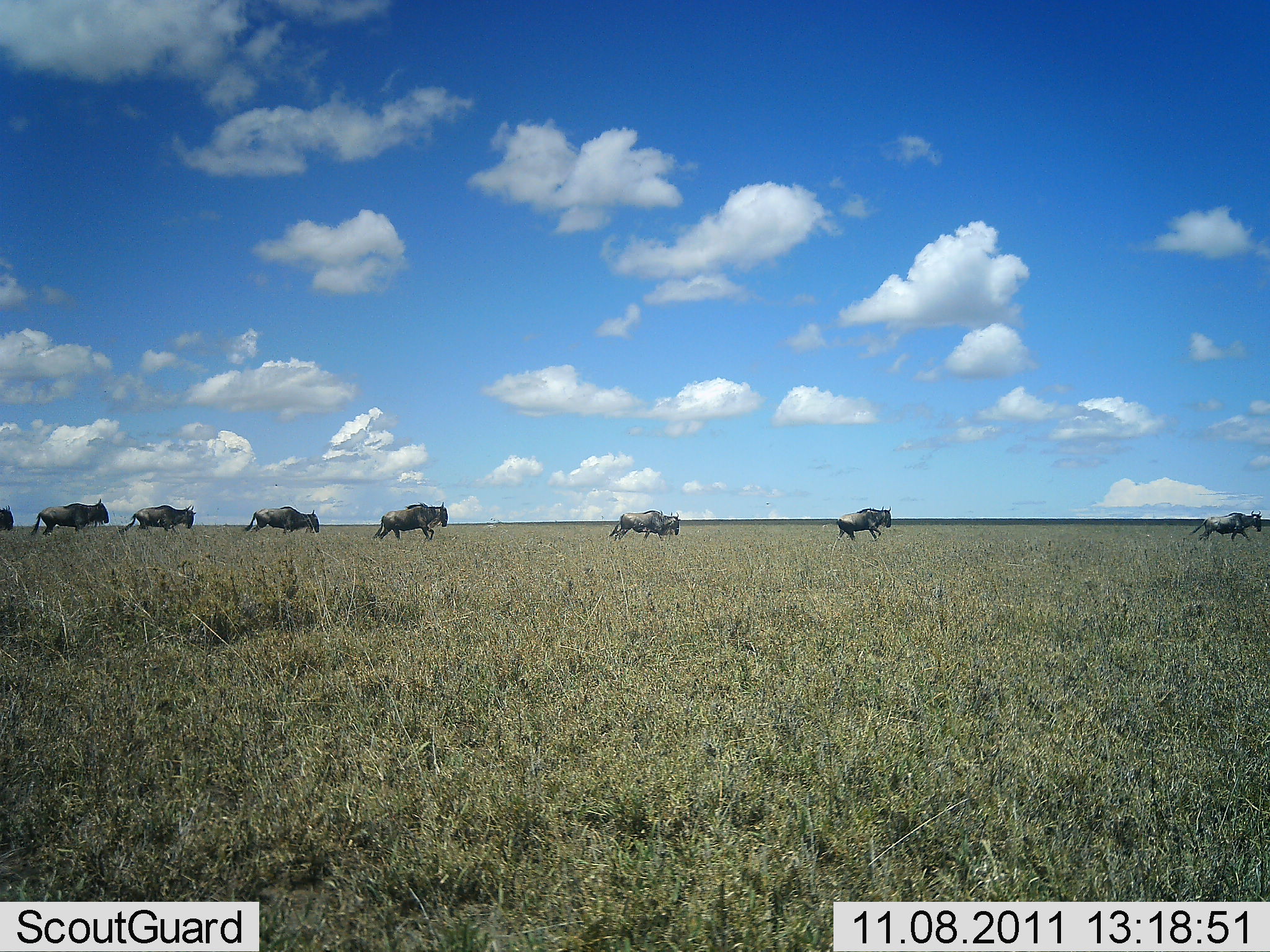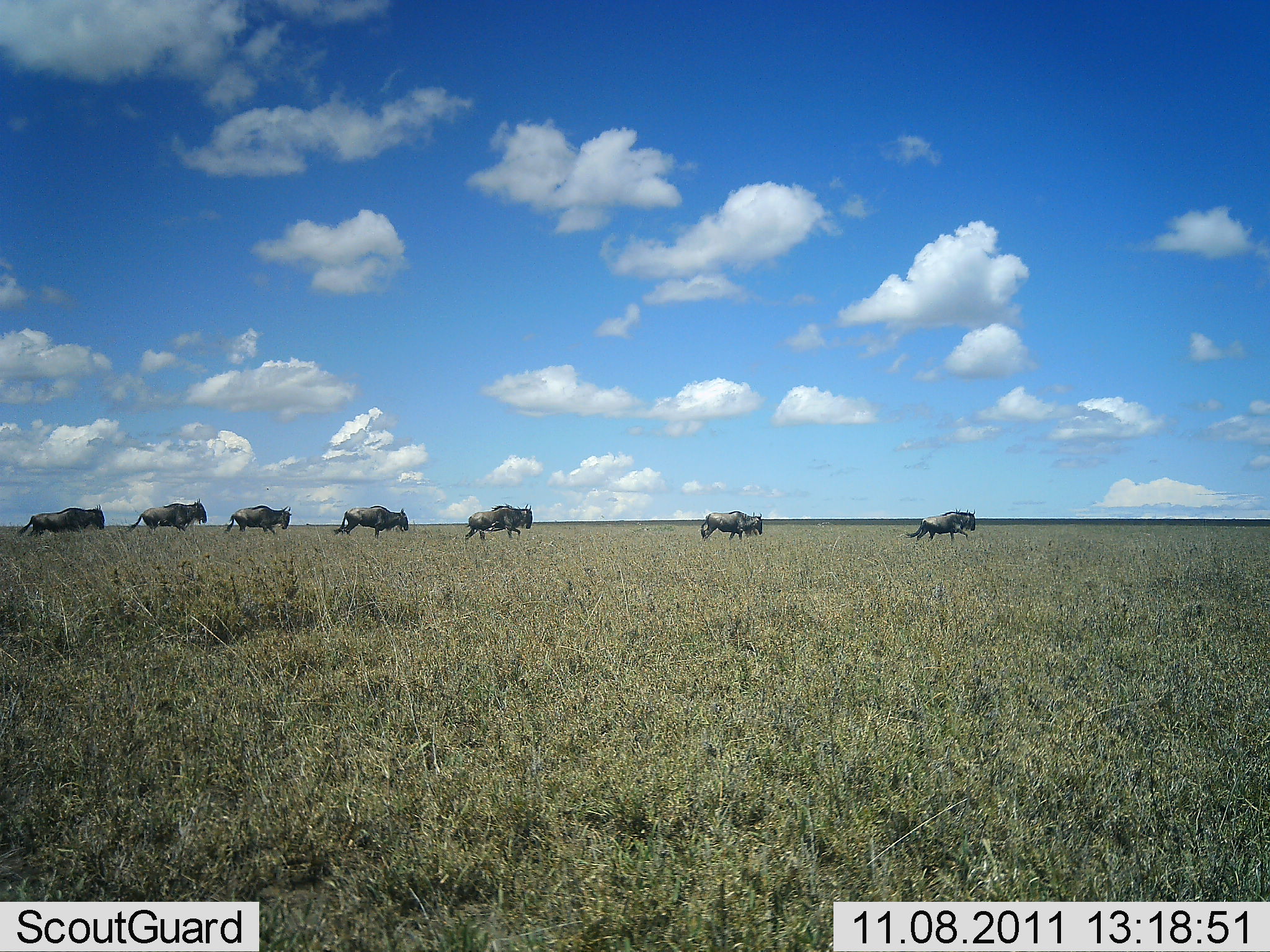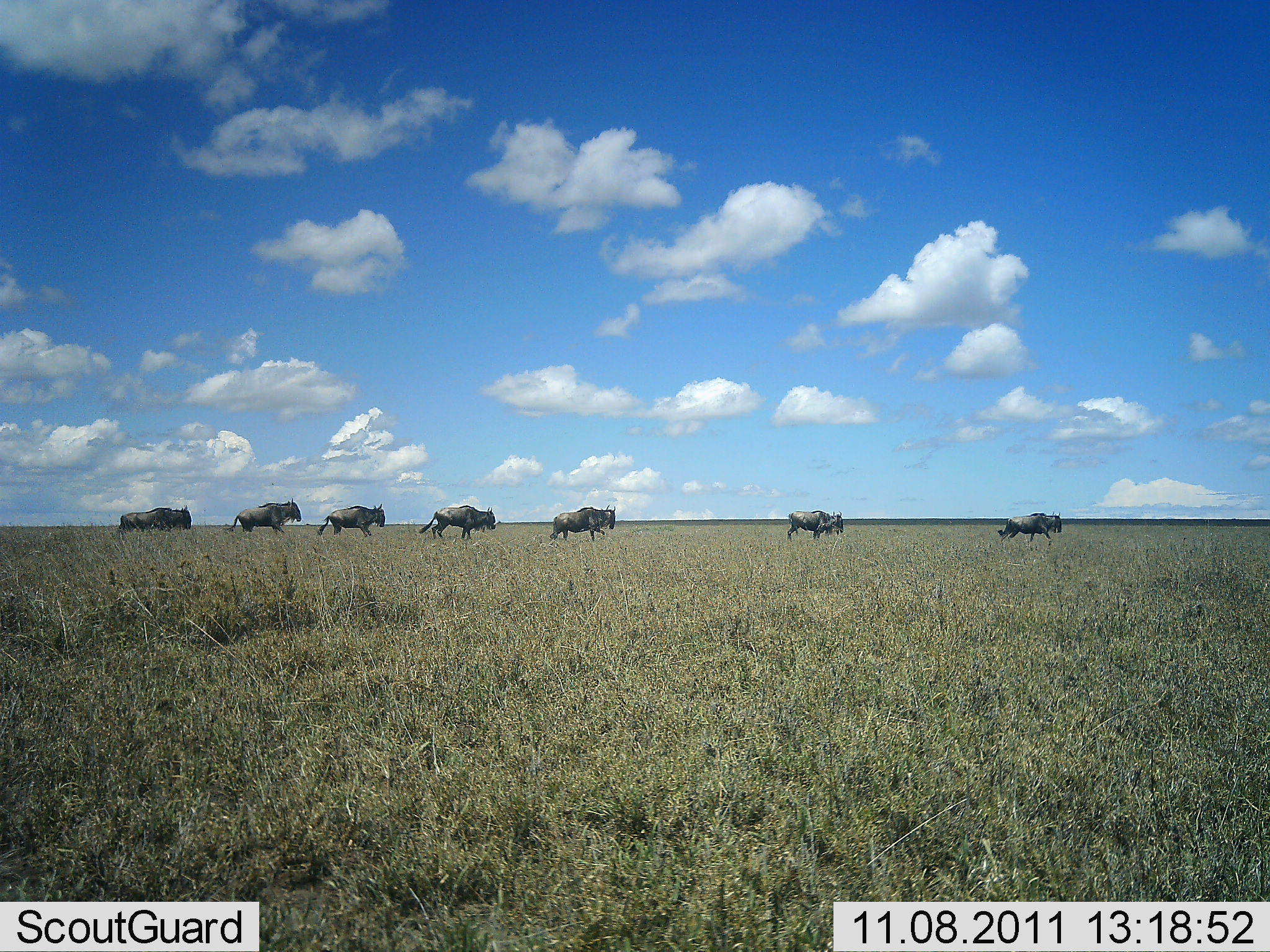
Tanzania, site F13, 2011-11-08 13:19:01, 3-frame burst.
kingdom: Animalia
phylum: Chordata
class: Mammalia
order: Artiodactyla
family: Bovidae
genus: Connochaetes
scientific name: Connochaetes taurinus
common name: blue wildebeest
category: wildebeest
Wildebeest (blue wildebeest) (Connochaetes taurinus), count 8. Behavior (volunteer vote fractions): standing 0%, resting 0%, moving 100%, interacting 0%. Young present (vote fraction): 0%. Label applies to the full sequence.